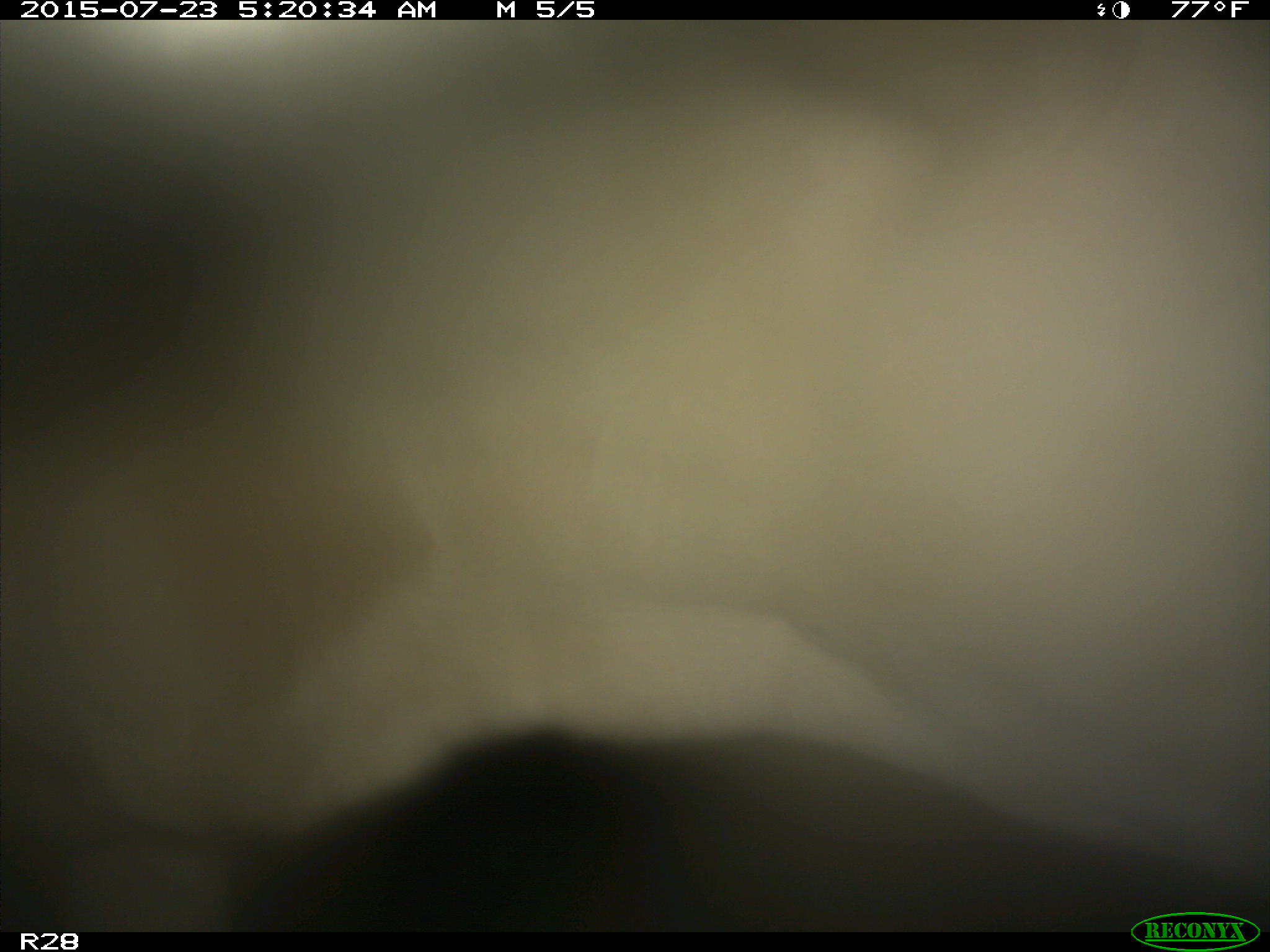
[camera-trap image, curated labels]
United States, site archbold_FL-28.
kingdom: Animalia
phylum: Chordata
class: Mammalia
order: Artiodactyla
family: Bovidae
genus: Bos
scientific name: Bos taurus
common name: domestic cow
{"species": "Bos taurus (domestic cow)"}